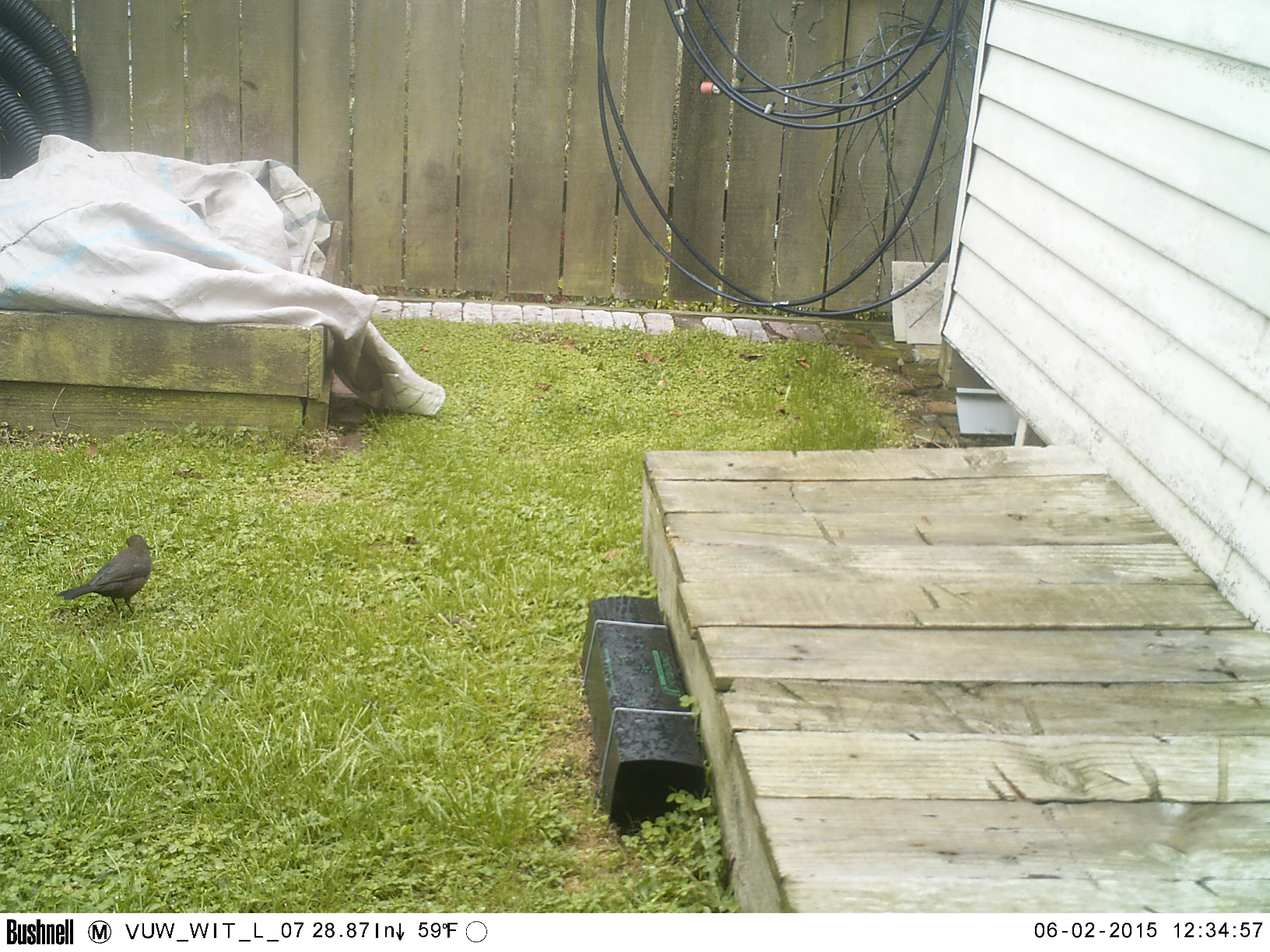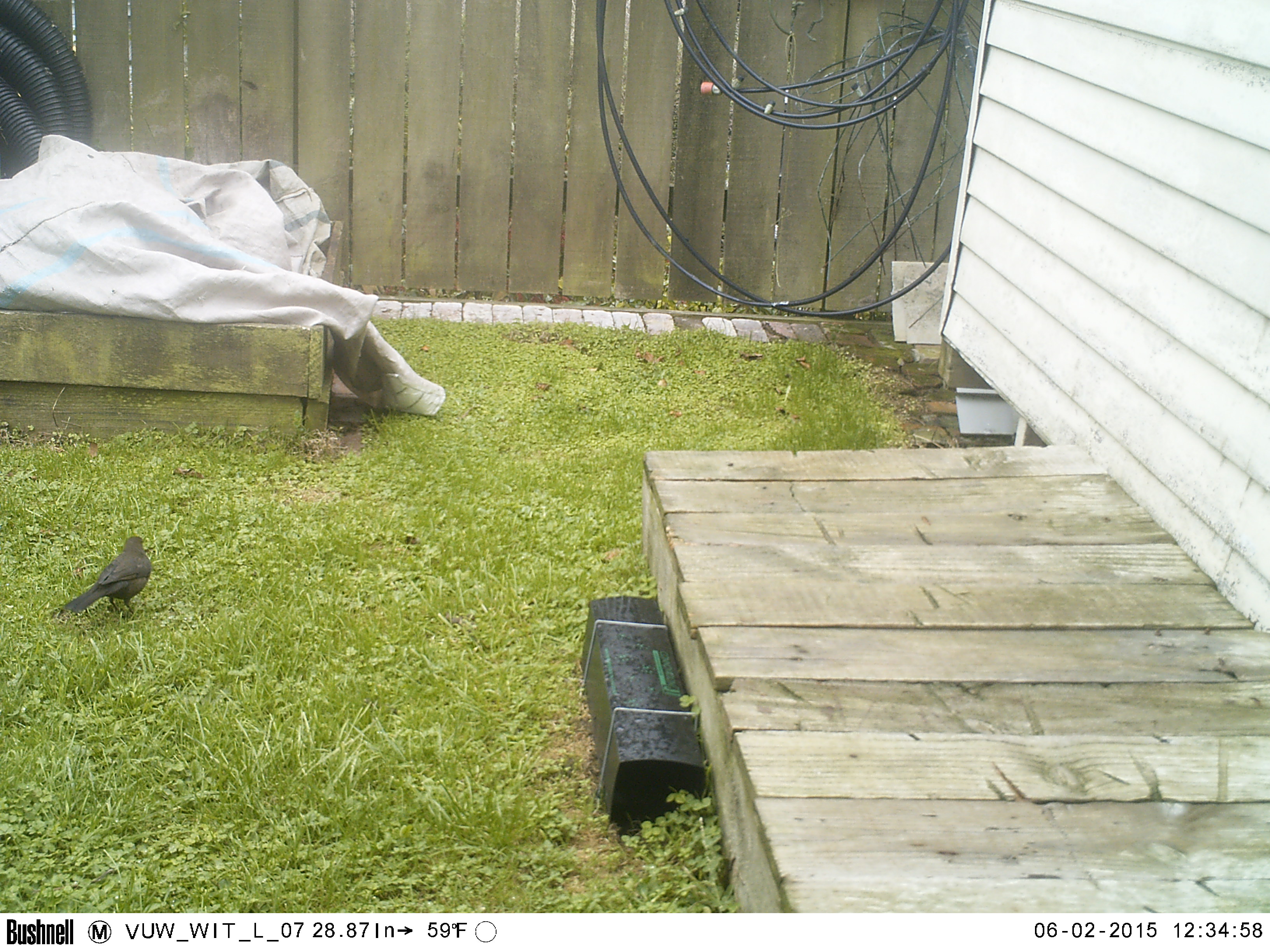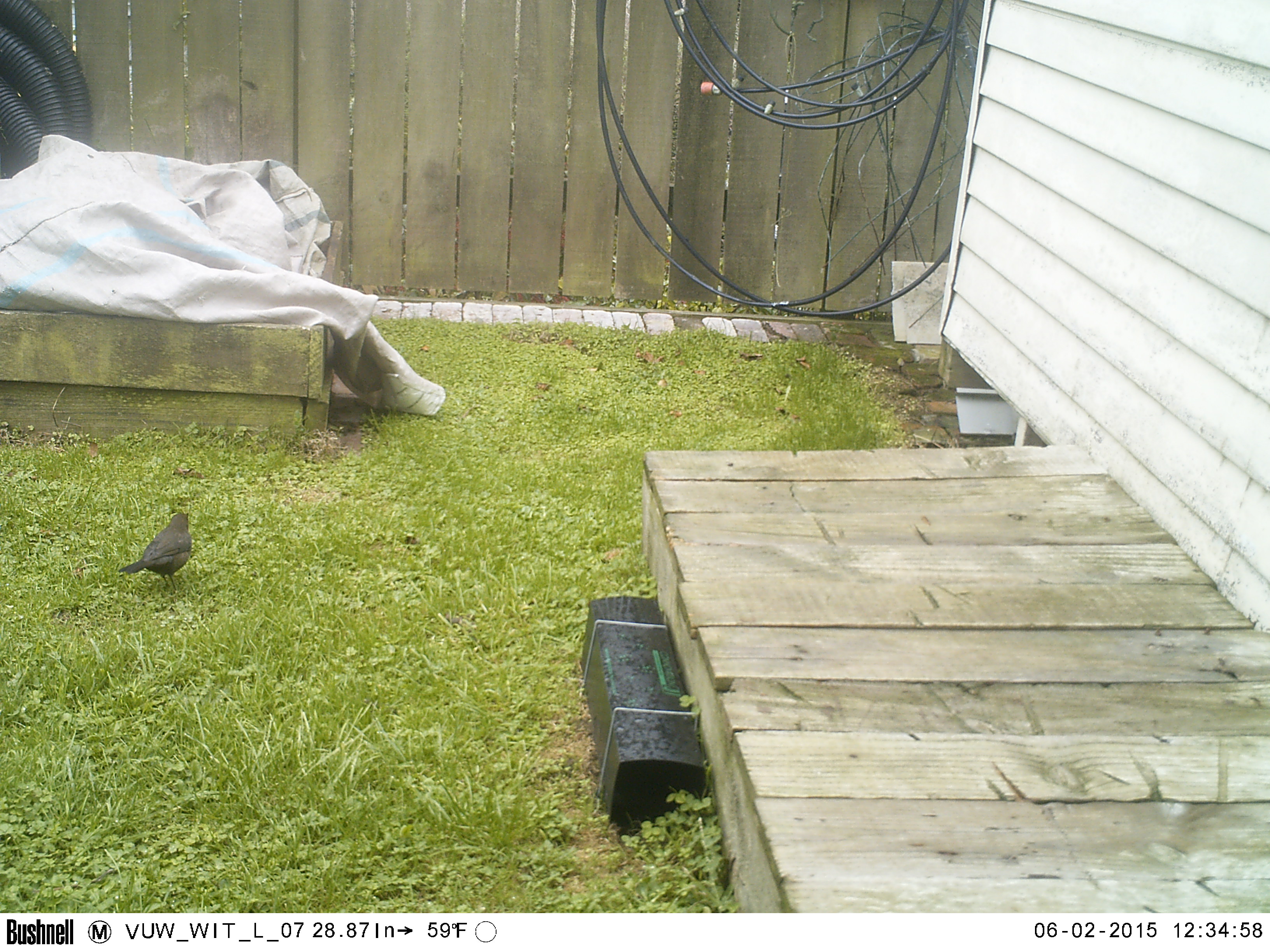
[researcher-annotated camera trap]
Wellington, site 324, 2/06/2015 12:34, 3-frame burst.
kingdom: Animalia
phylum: Chordata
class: Aves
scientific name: Aves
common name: bird